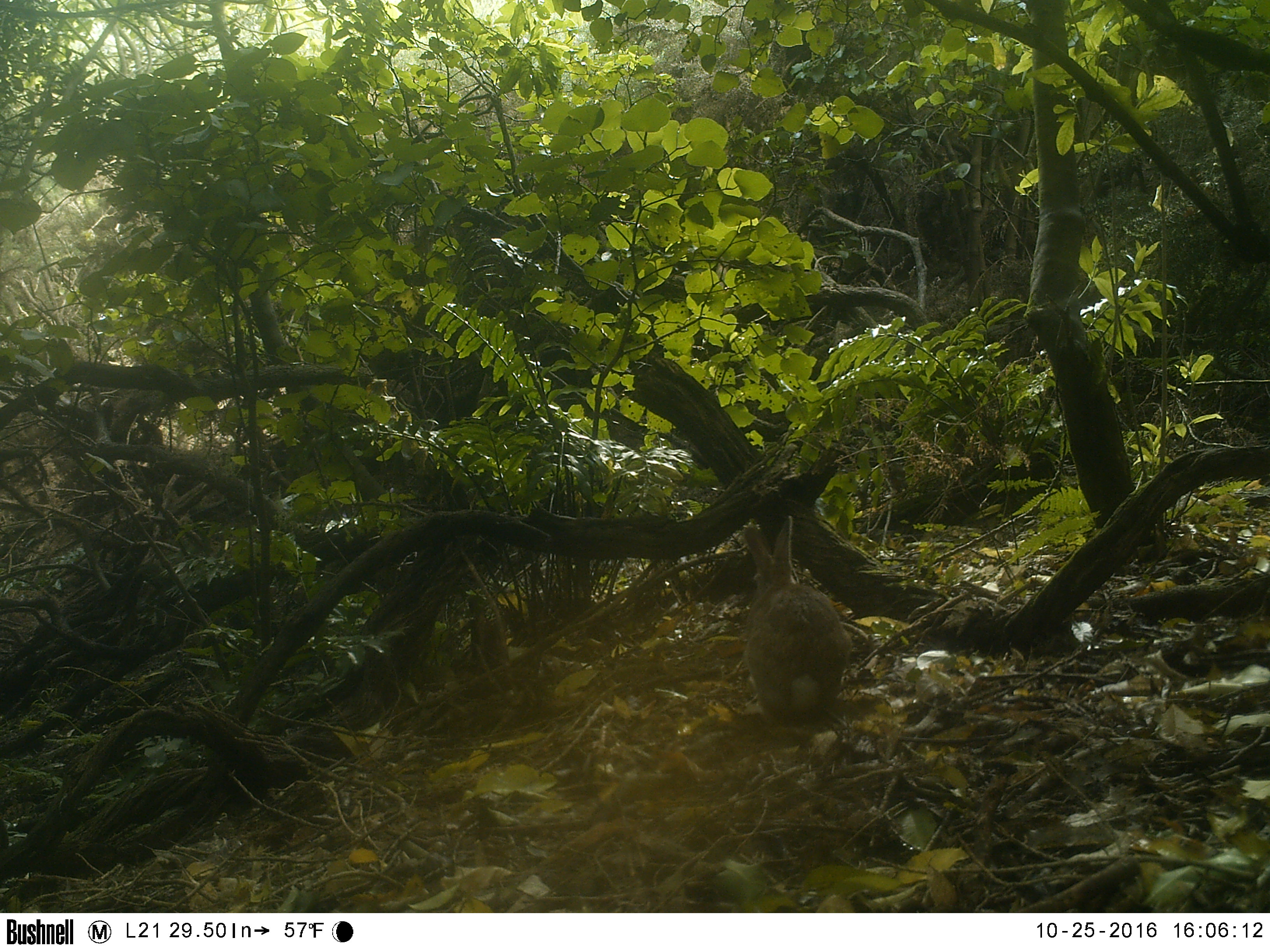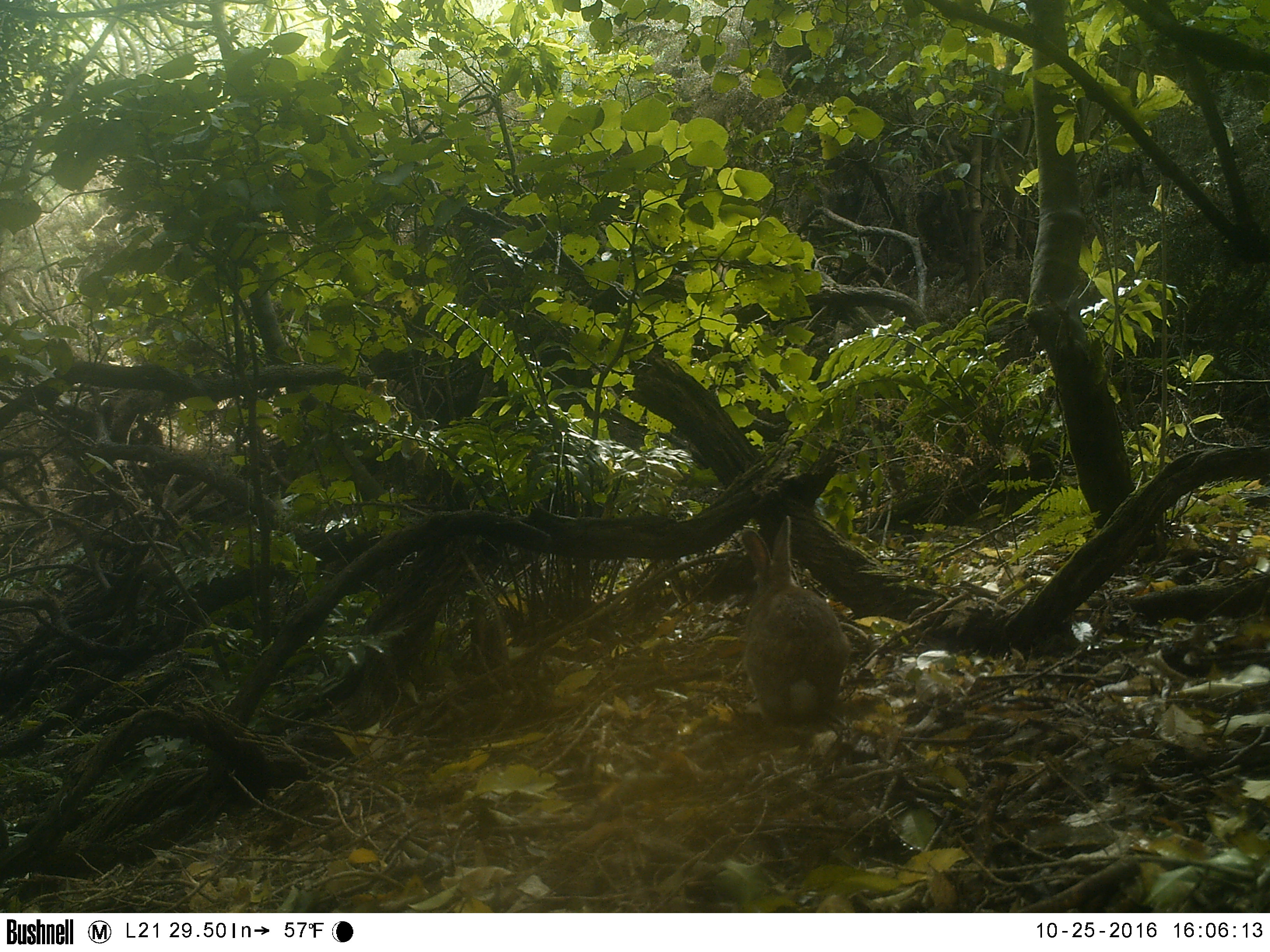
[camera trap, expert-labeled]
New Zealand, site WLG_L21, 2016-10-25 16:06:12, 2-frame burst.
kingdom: Animalia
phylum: Chordata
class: Mammalia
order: Lagomorpha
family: Leporidae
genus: Oryctolagus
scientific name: Oryctolagus cuniculus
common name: european rabbit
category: rabbit